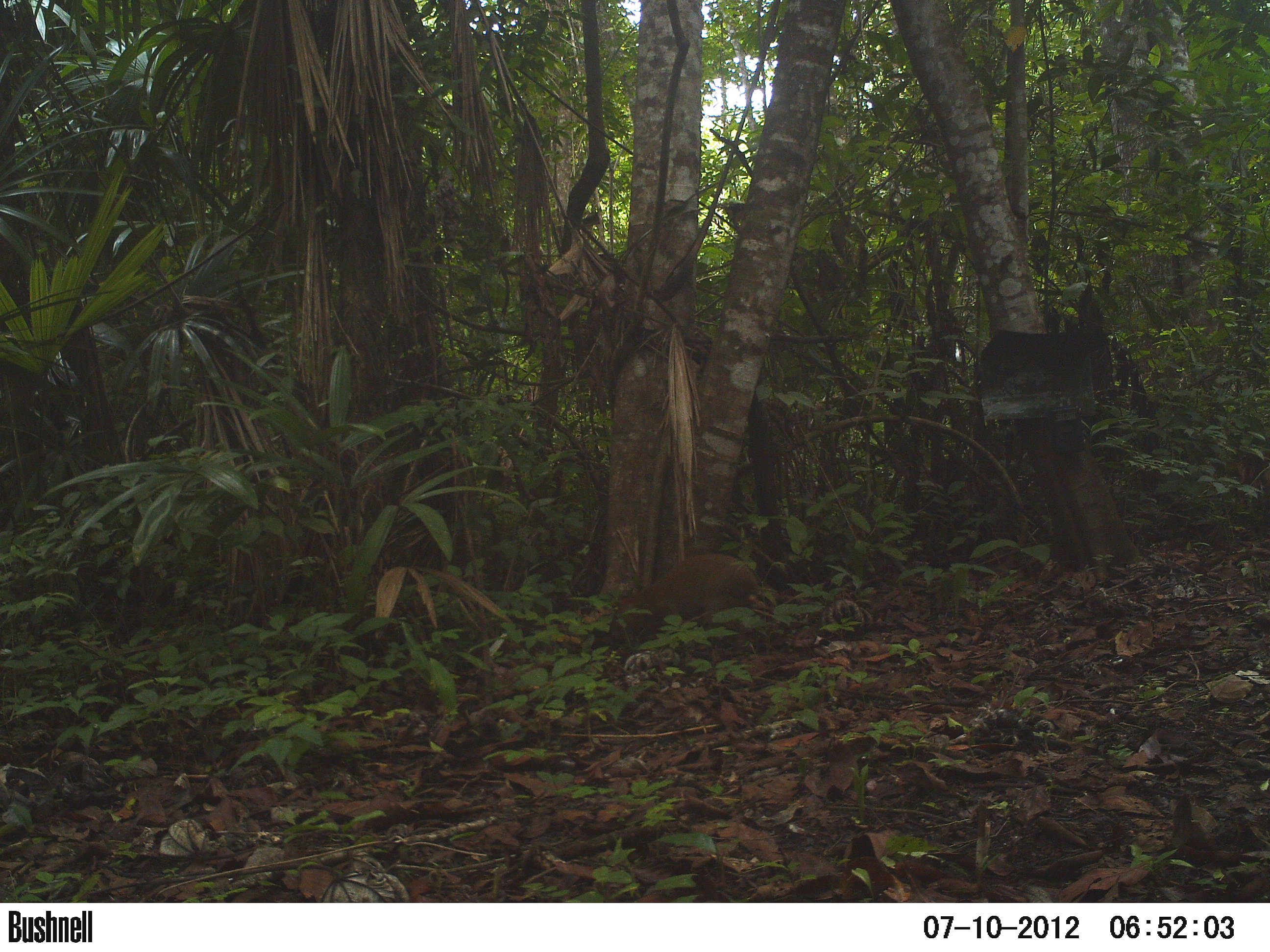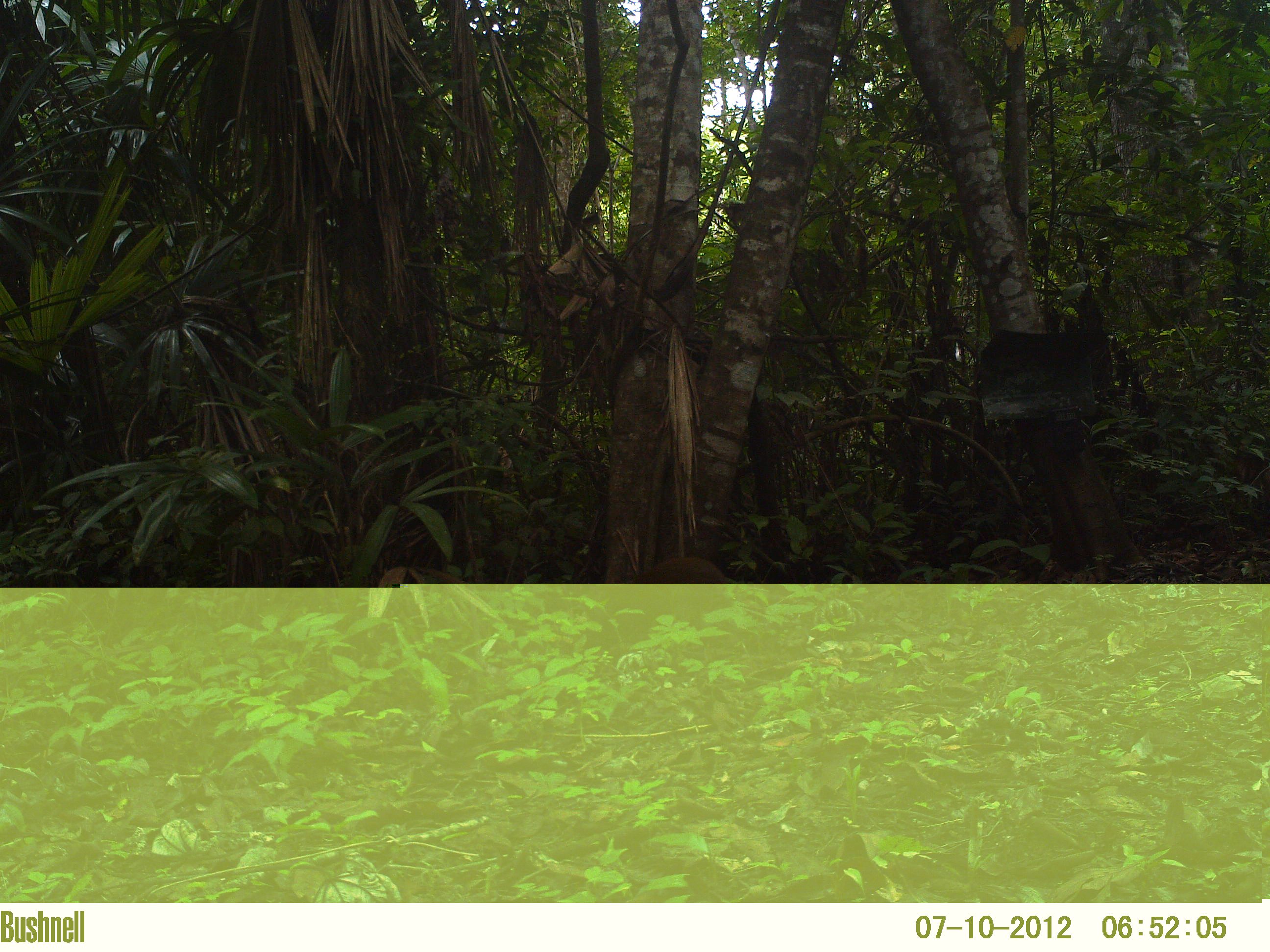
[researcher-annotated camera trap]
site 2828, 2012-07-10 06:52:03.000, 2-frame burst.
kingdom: Animalia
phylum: Chordata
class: Mammalia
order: Rodentia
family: Dasyproctidae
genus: Dasyprocta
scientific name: Dasyprocta punctata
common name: central american agouti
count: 1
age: adult